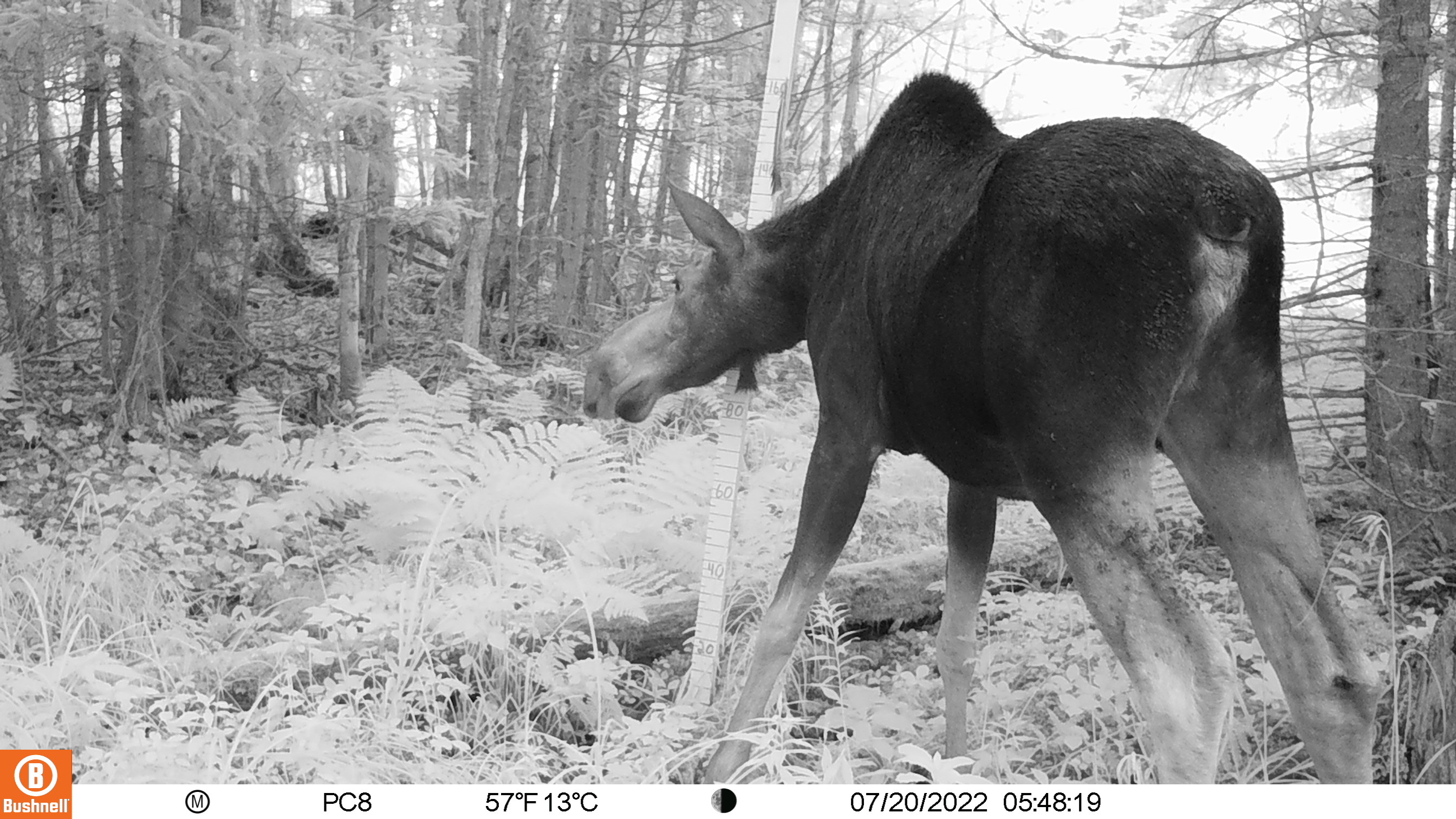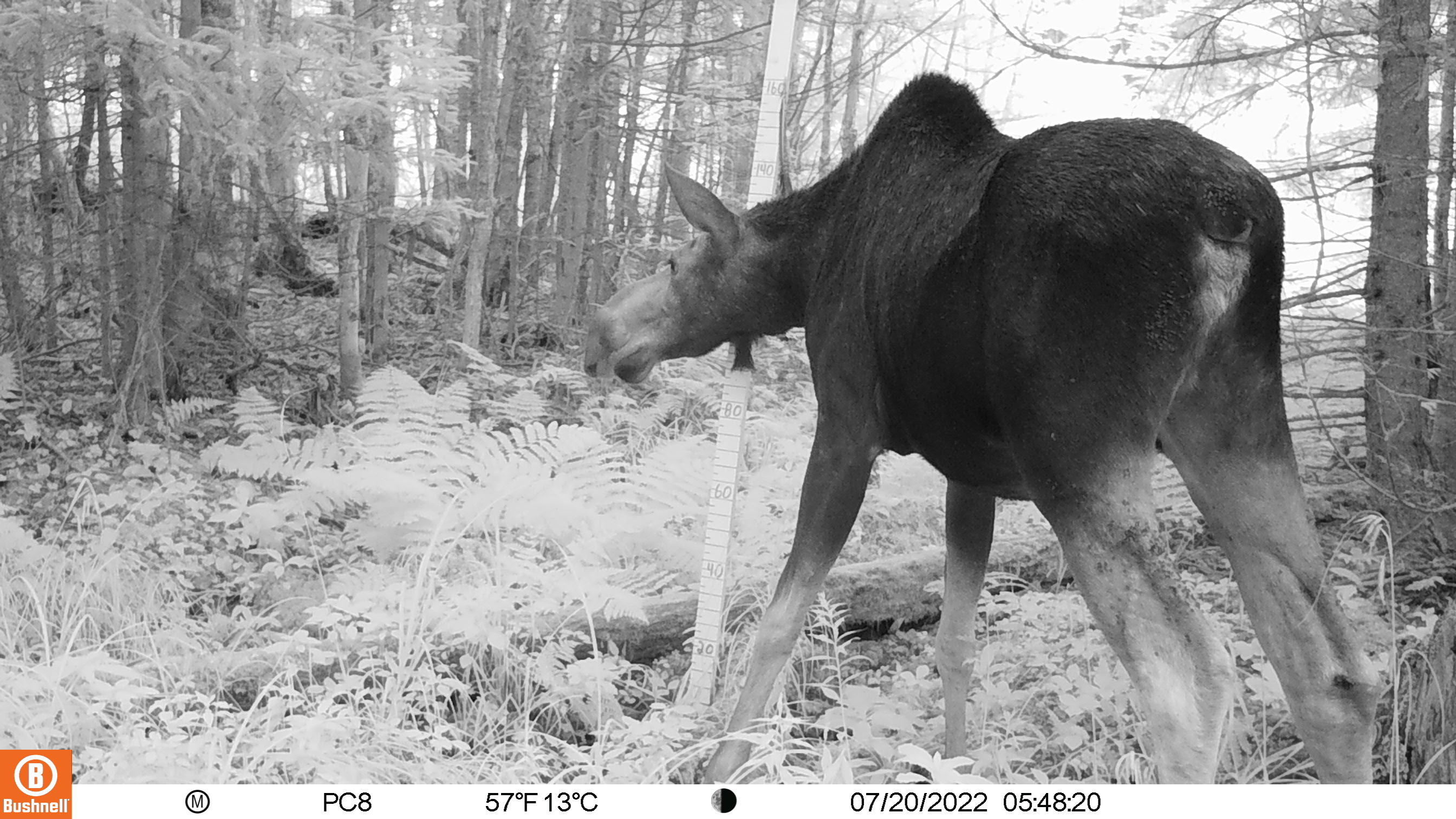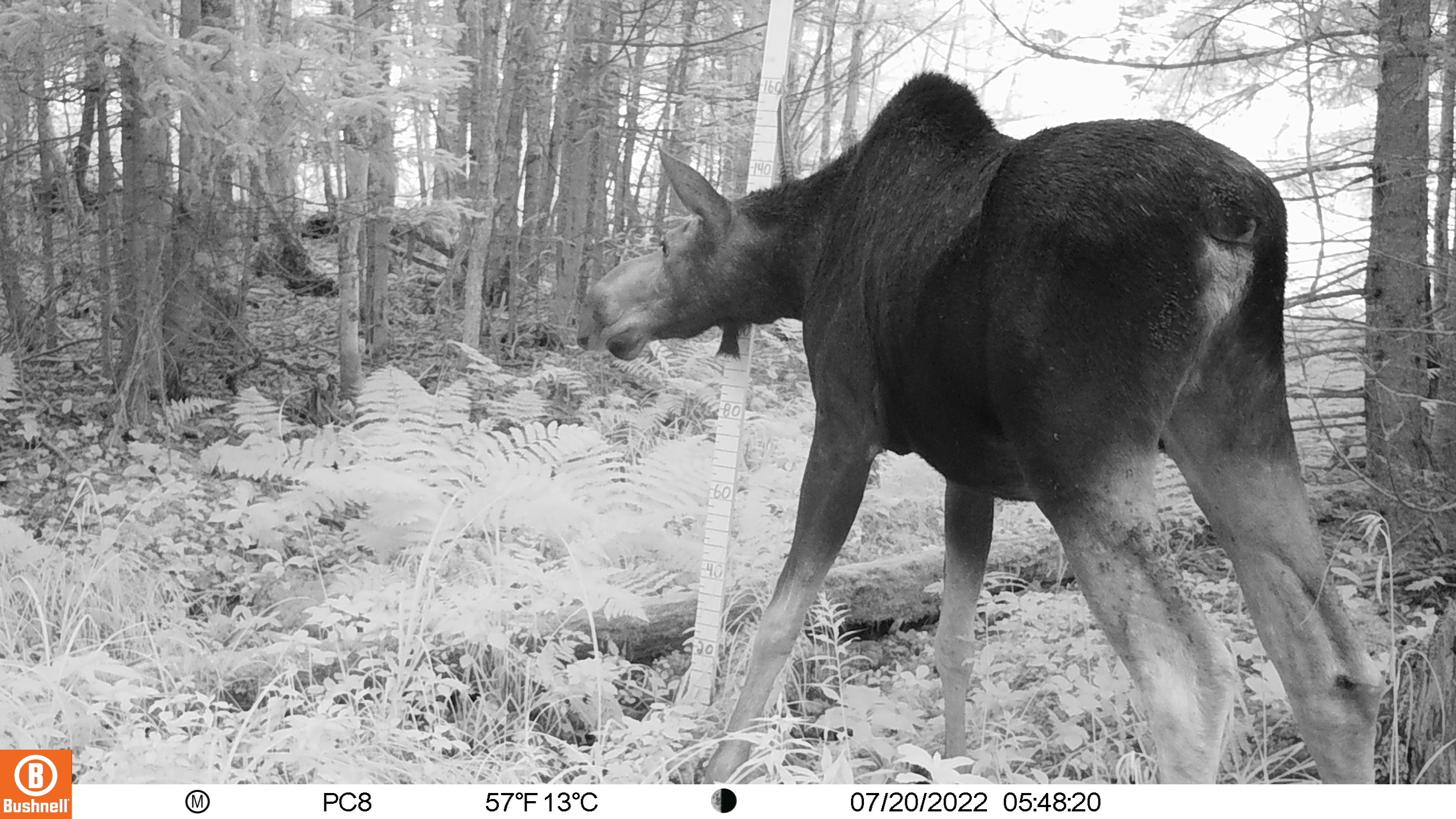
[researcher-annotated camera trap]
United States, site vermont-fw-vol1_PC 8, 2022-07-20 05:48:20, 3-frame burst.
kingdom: Animalia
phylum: Chordata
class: Mammalia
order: Artiodactyla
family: Cervidae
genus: Alces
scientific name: Alces alces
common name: moose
Moose (Alces alces).